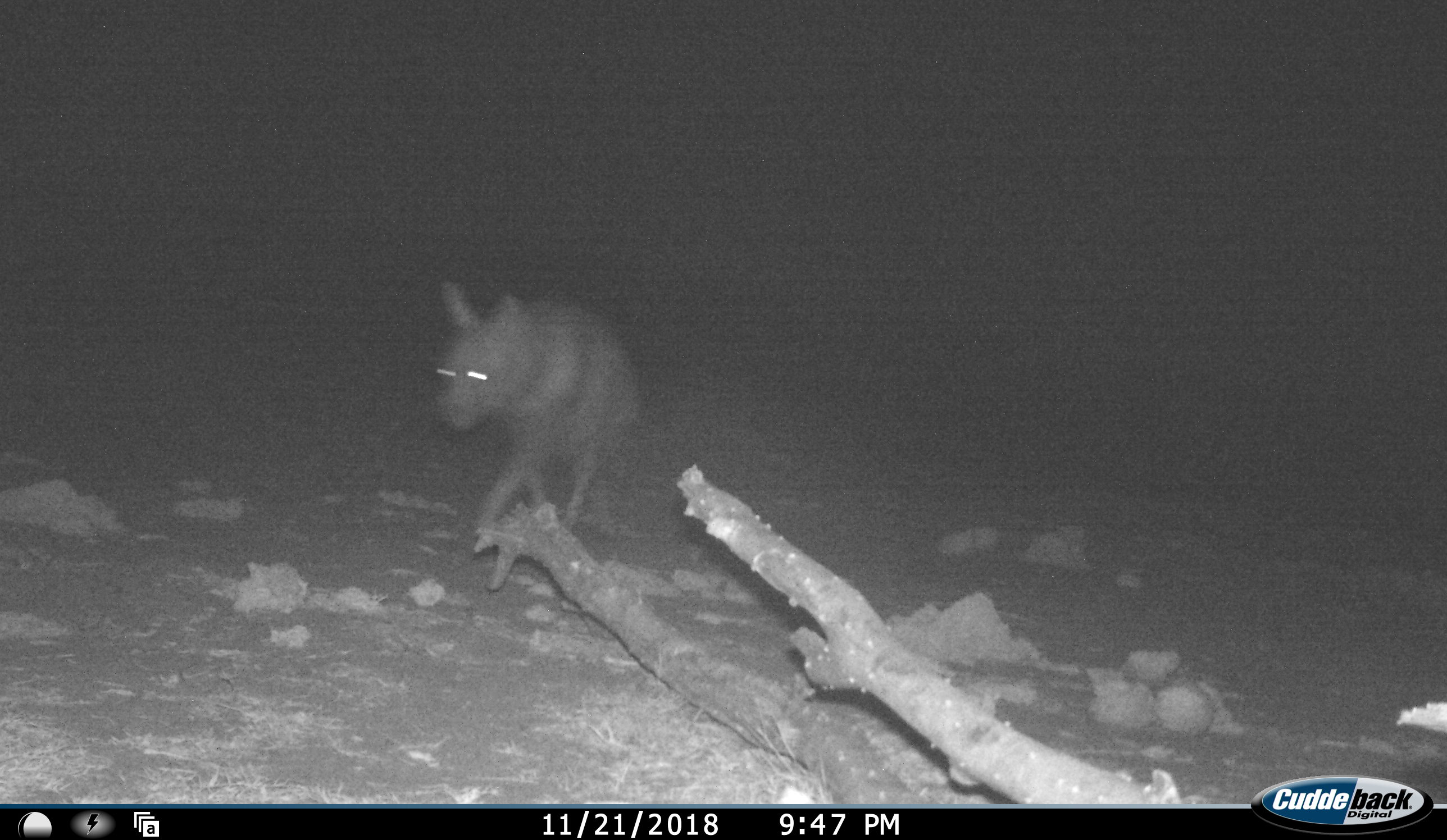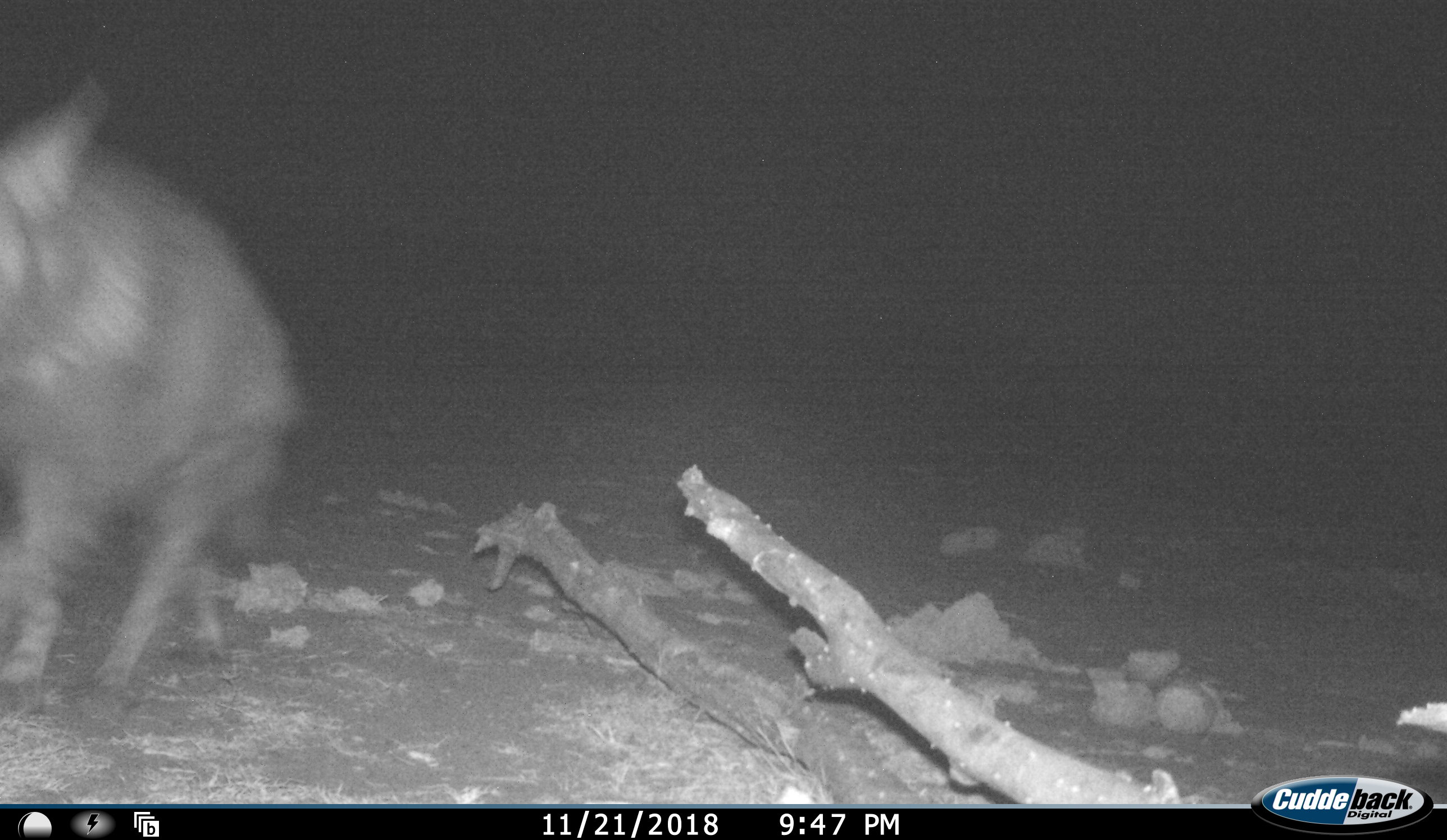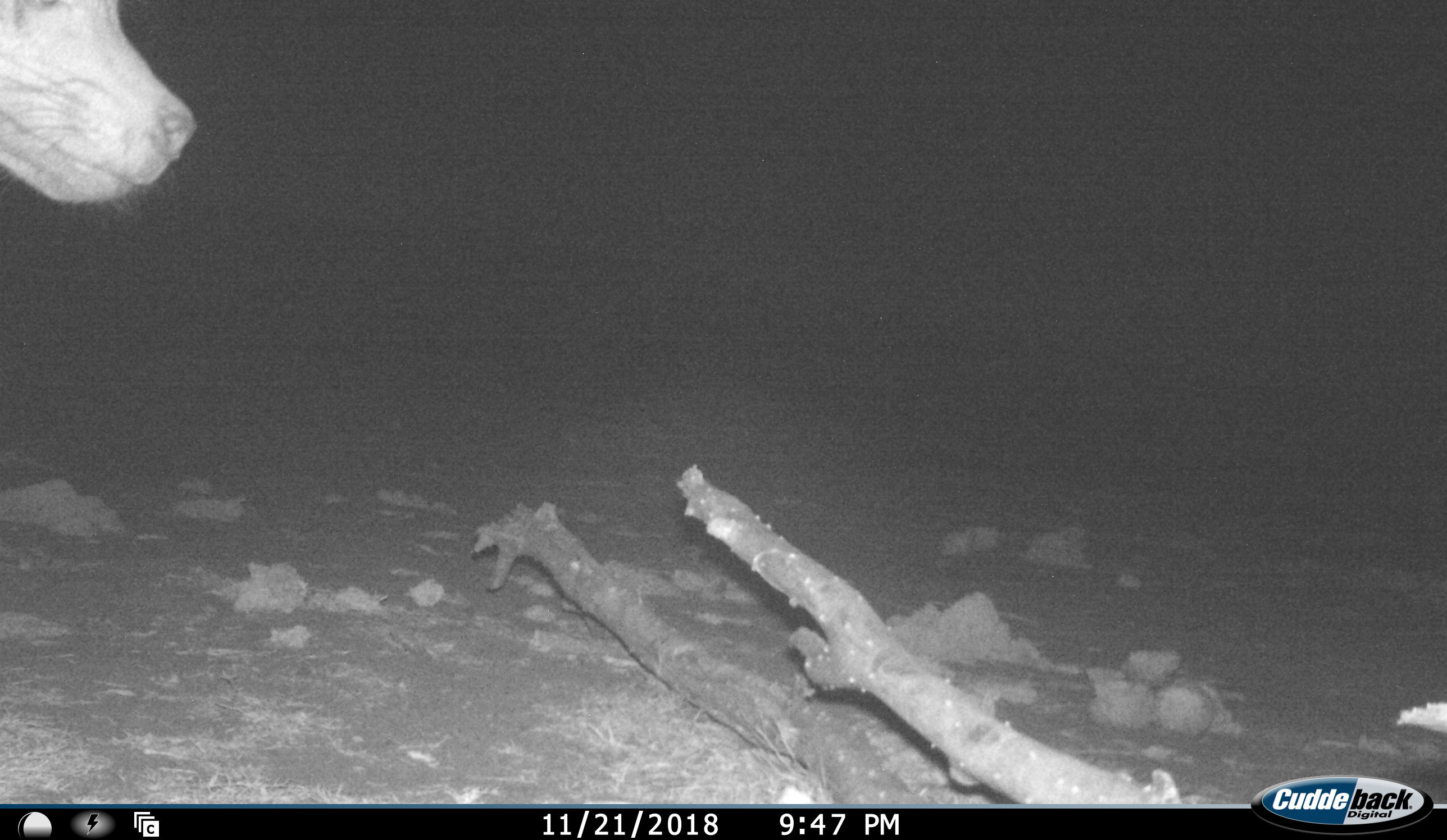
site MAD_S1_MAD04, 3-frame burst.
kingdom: Animalia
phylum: Chordata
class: Mammalia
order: Carnivora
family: Hyaenidae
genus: Parahyaena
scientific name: Parahyaena brunnea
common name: brown hyena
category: hyenabrown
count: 1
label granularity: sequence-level